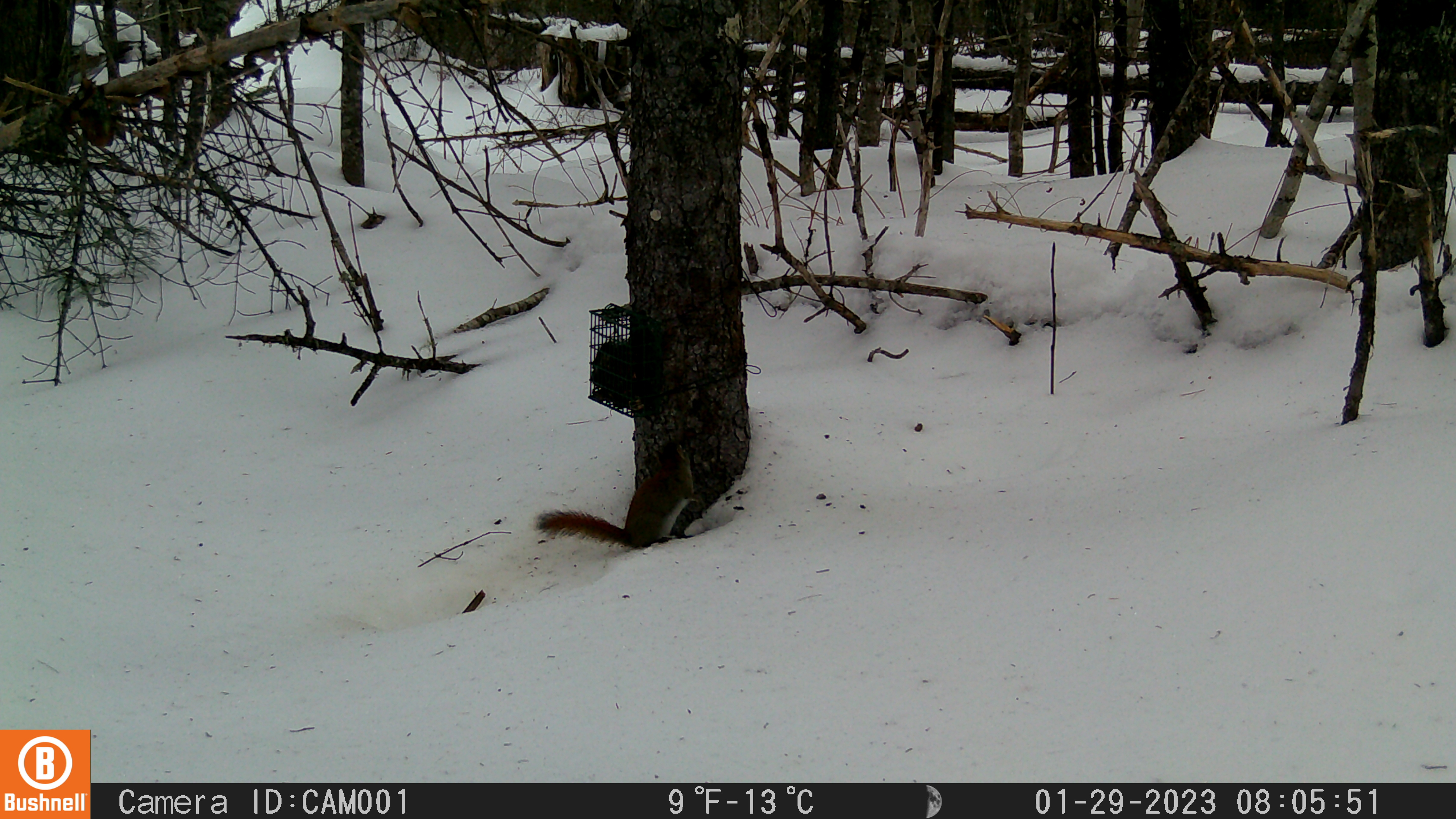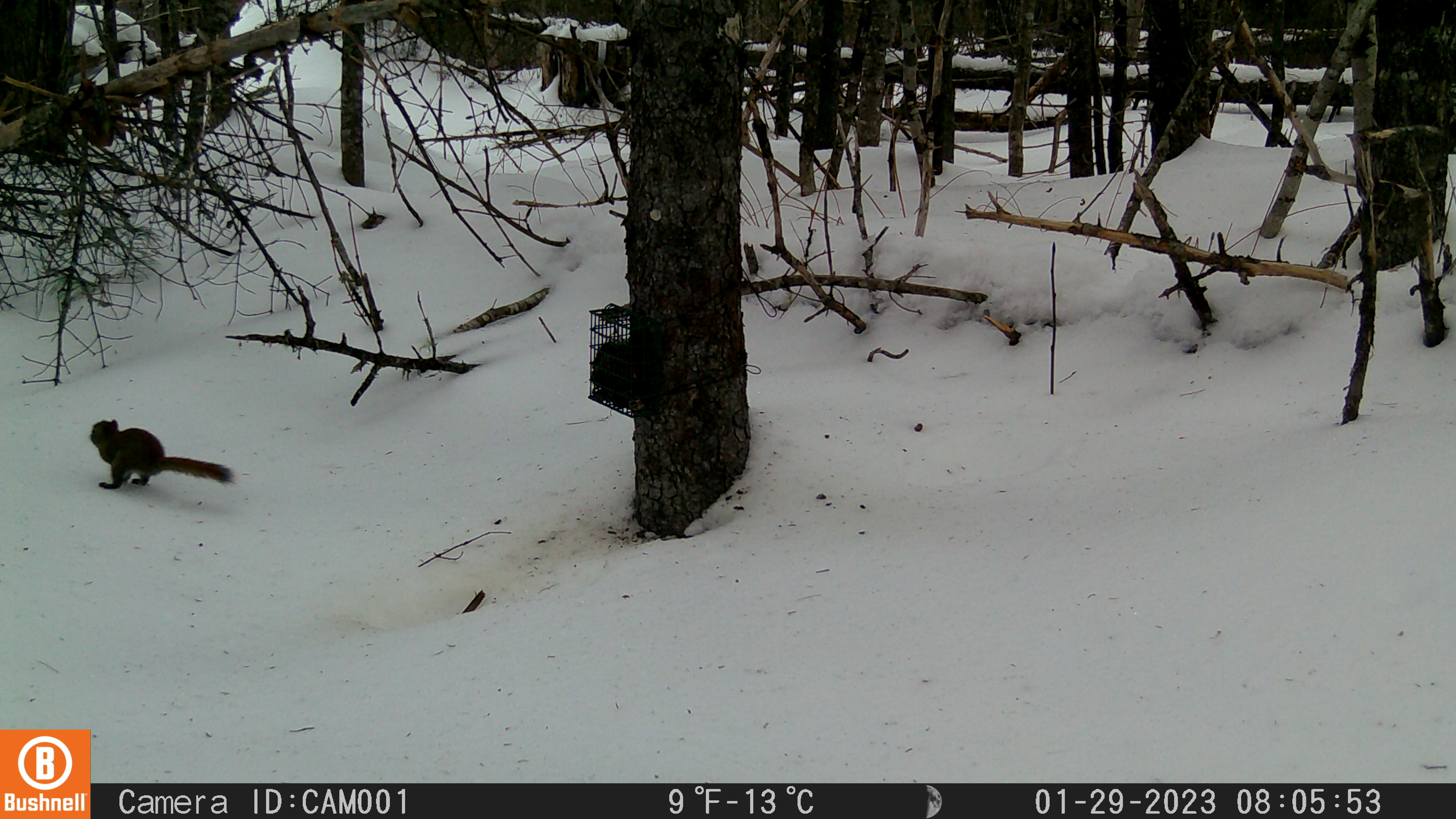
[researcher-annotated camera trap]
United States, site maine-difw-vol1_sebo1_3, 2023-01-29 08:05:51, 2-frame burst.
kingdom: Animalia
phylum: Chordata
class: Mammalia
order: Rodentia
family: Sciuridae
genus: Tamiasciurus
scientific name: Tamiasciurus hudsonicus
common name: red squirrel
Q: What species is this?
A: Red squirrel (Tamiasciurus hudsonicus).